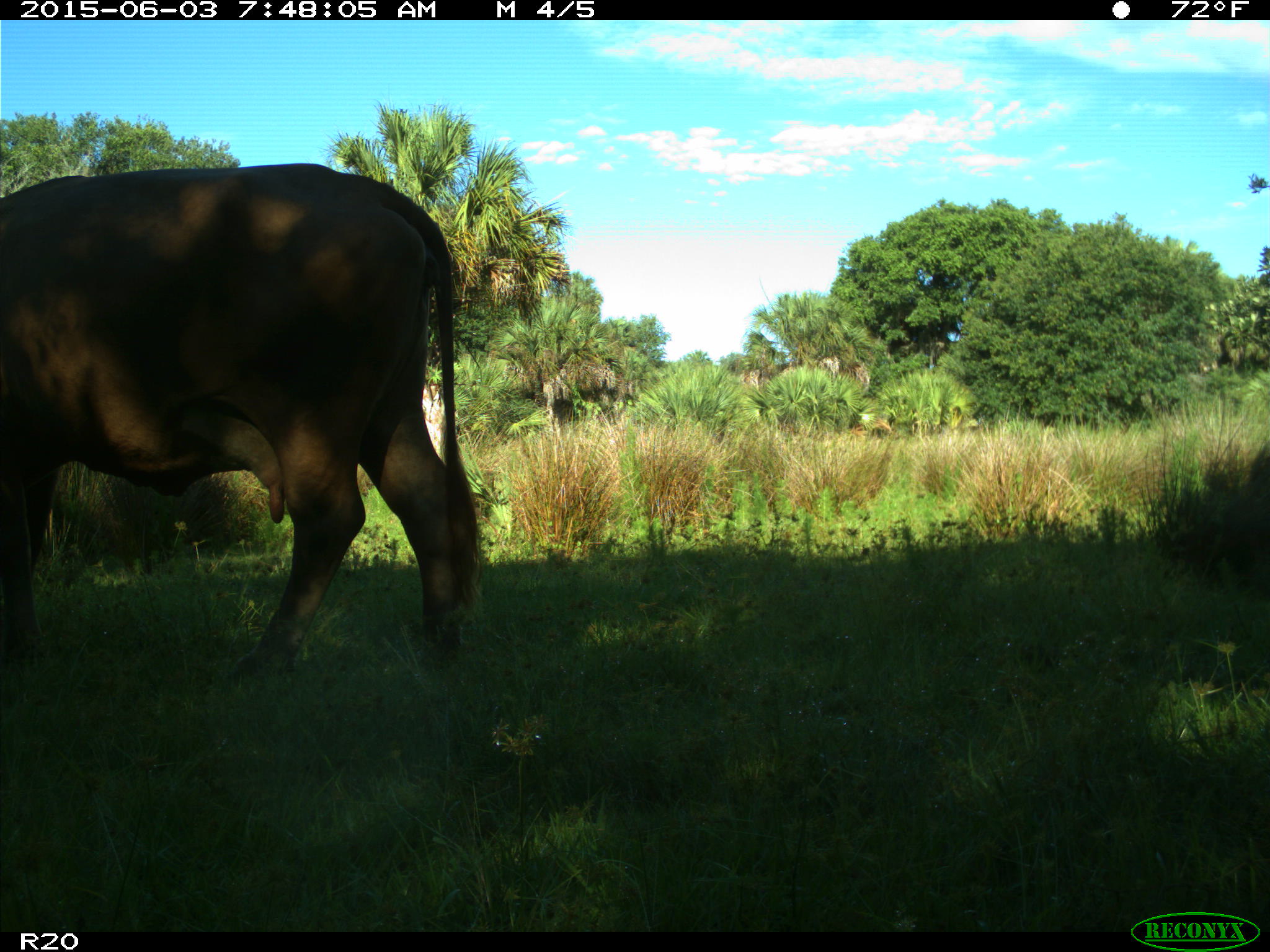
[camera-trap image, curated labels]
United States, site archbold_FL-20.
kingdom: Animalia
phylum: Chordata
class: Mammalia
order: Artiodactyla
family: Bovidae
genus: Bos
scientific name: Bos taurus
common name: domestic cow